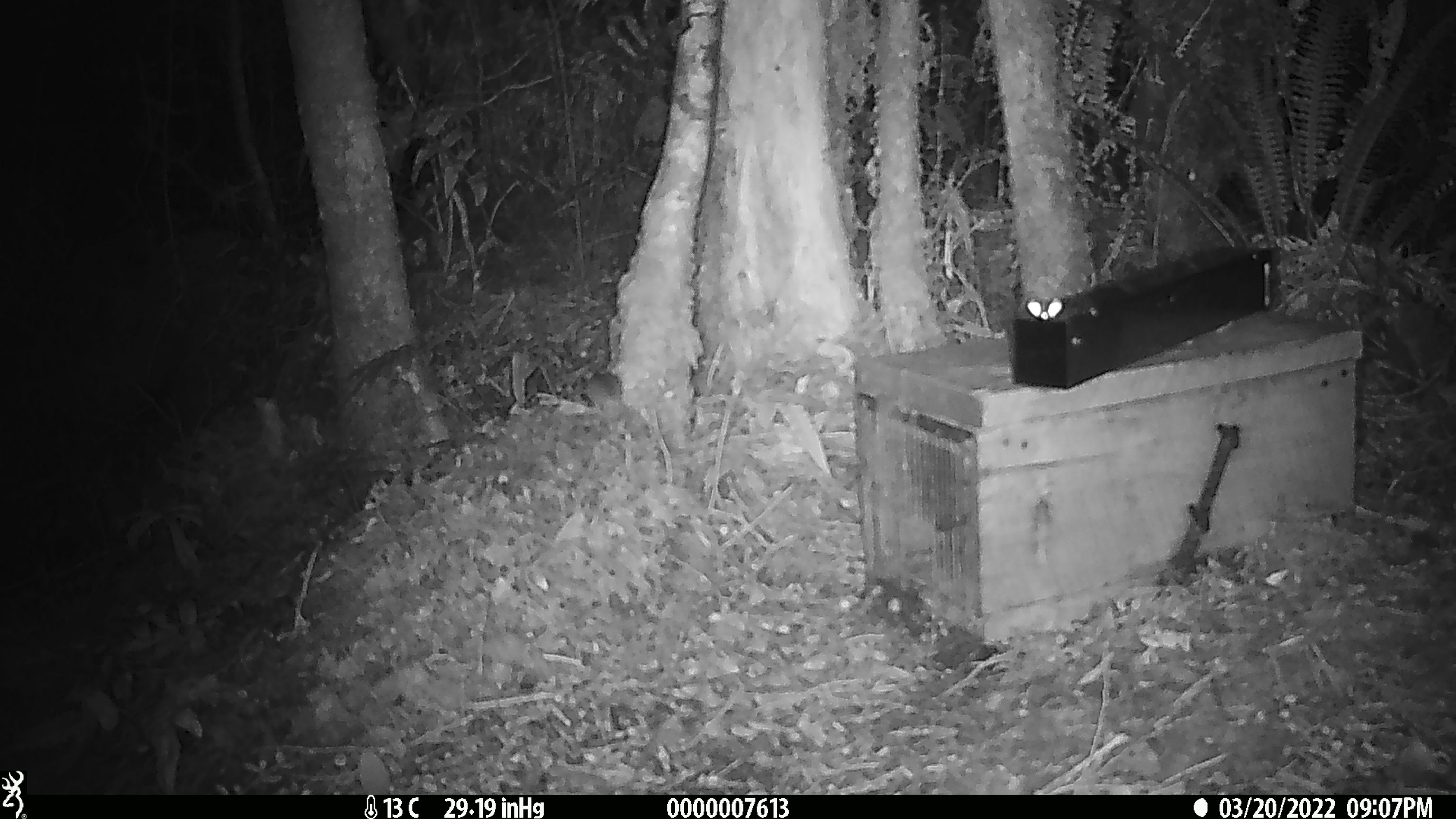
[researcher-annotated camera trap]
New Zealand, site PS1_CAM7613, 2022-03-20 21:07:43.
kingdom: Animalia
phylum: Chordata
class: Mammalia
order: Rodentia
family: Muridae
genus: Mus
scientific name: Mus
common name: mouse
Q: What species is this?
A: Mouse (Mus).